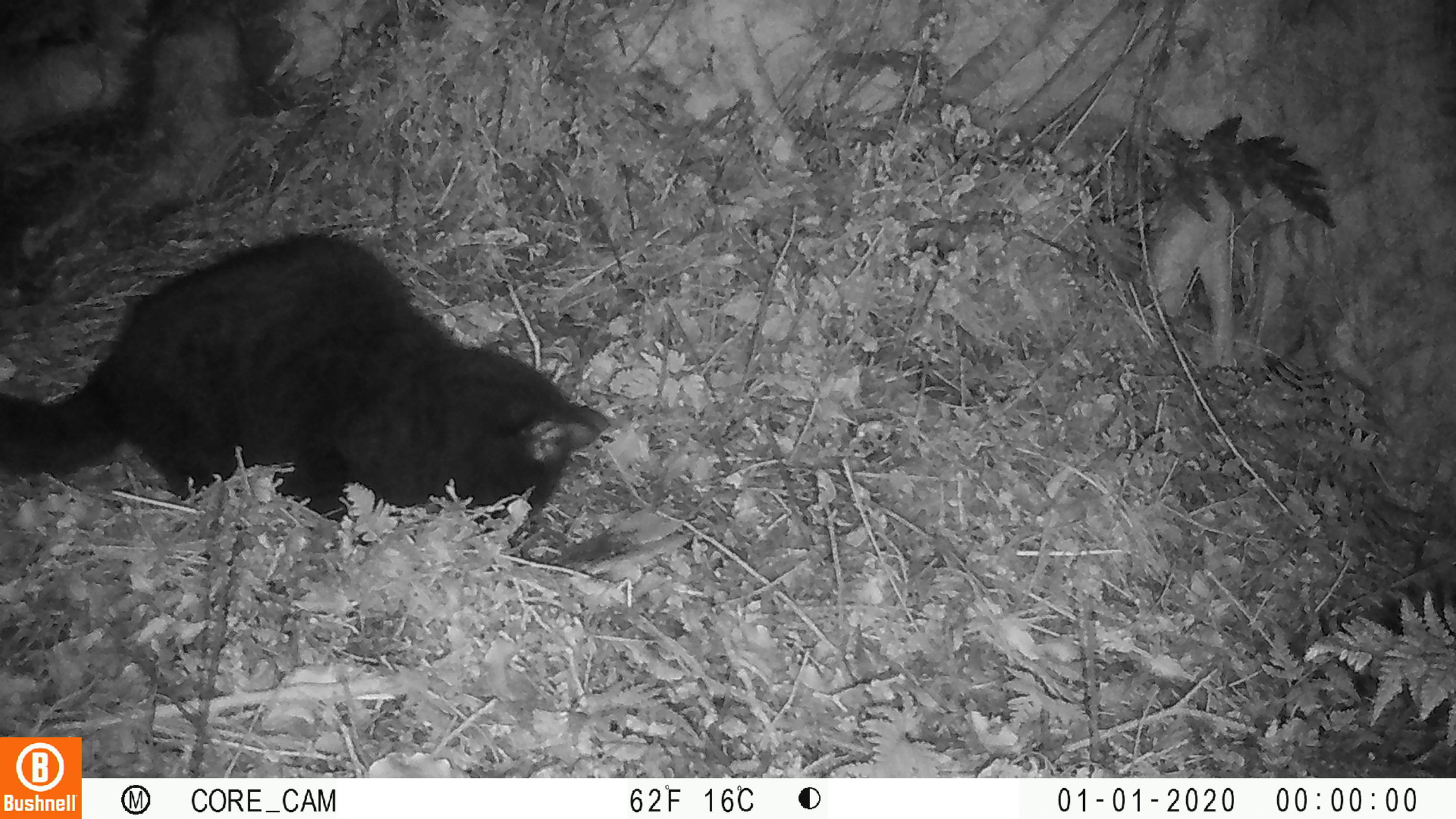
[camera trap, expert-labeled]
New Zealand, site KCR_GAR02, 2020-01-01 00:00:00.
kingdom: Animalia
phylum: Chordata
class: Mammalia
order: Carnivora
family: Felidae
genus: Felis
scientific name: Felis catus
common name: domestic cat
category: cat